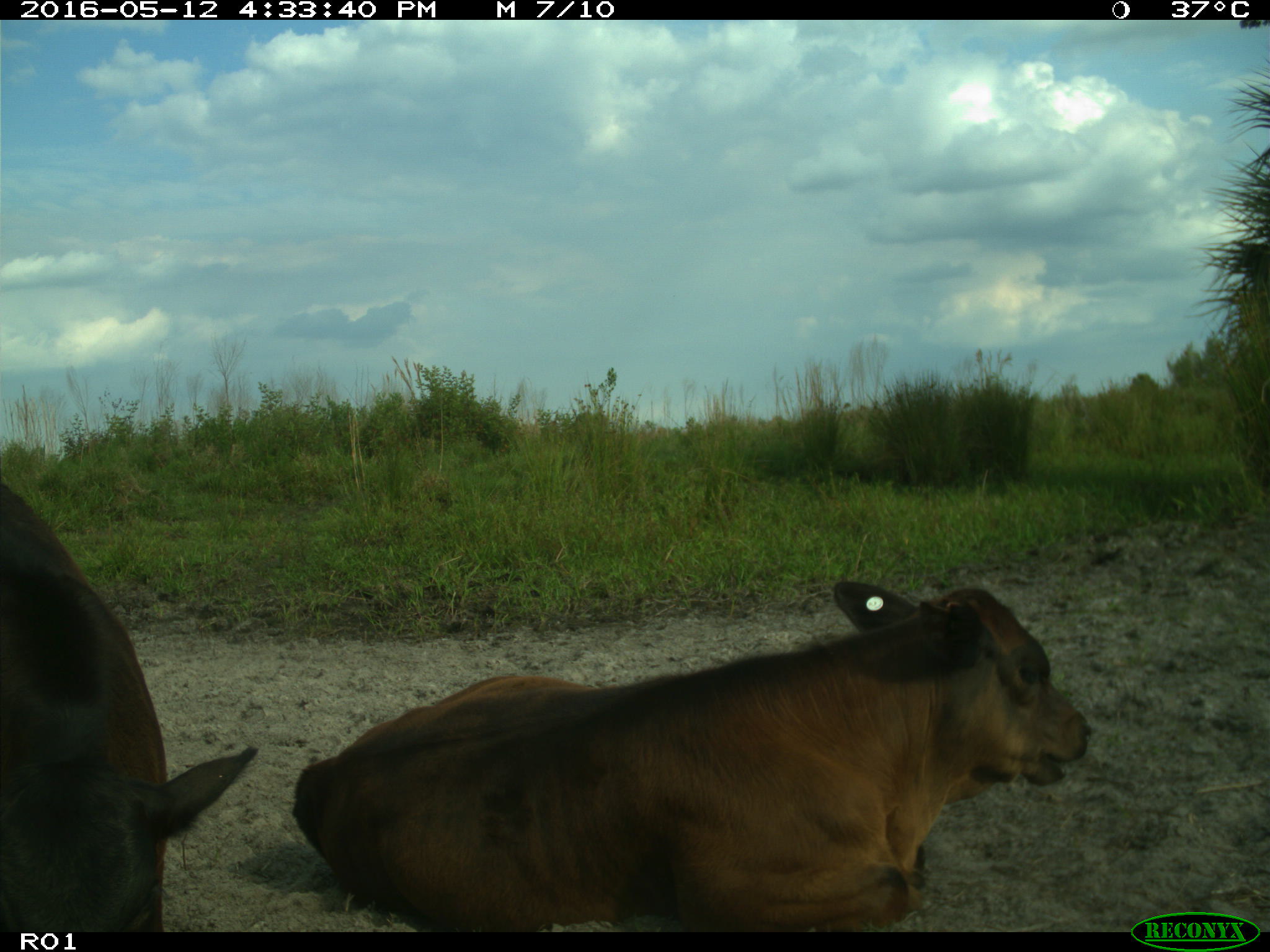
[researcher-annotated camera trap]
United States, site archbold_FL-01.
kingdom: Animalia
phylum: Chordata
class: Mammalia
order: Artiodactyla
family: Bovidae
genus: Bos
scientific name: Bos taurus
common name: domestic cow